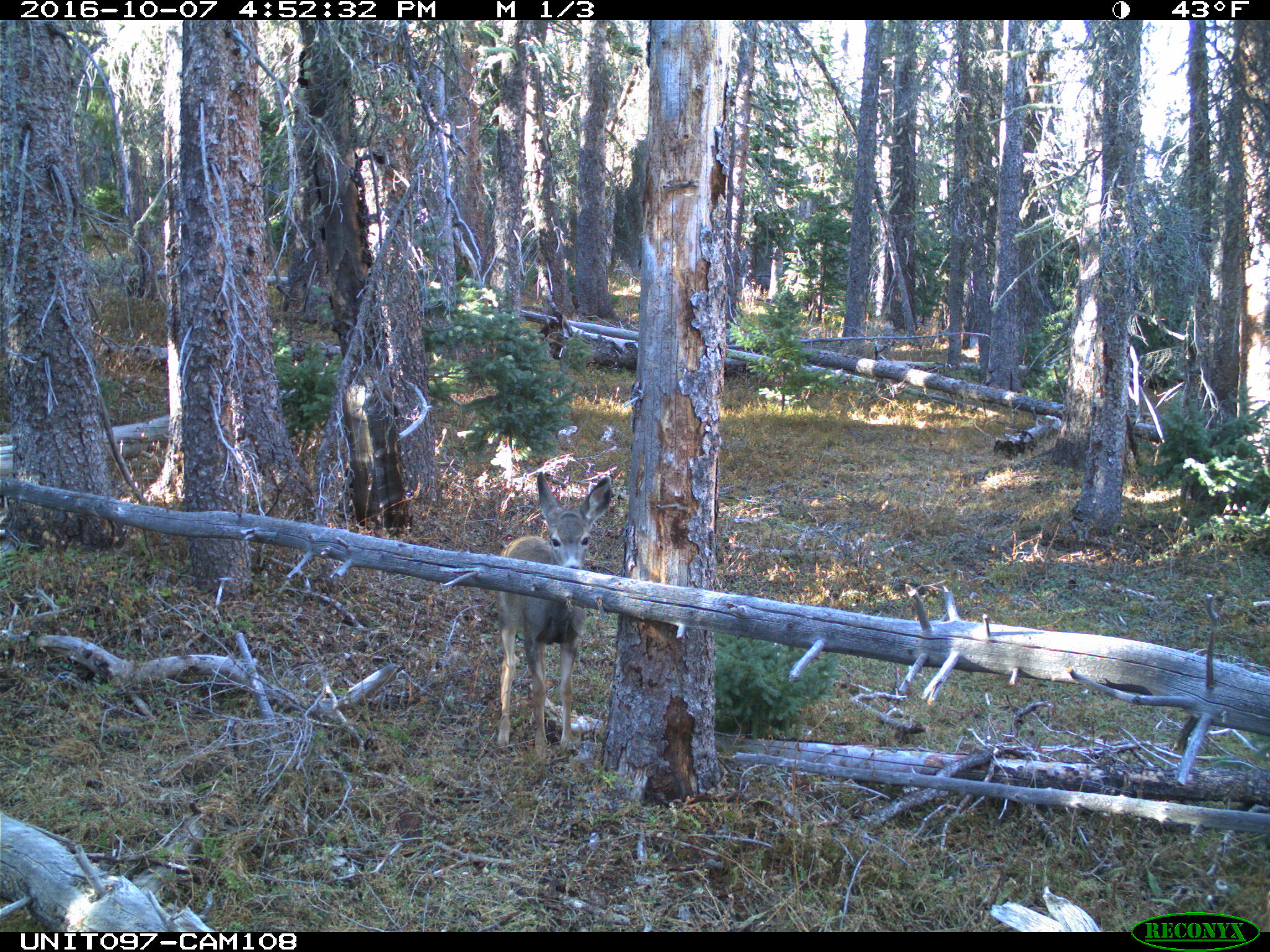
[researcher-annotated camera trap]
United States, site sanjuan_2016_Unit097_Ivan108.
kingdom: Animalia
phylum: Chordata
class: Mammalia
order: Artiodactyla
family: Cervidae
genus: Odocoileus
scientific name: Odocoileus hemionus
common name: mule deer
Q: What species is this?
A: Odocoileus hemionus (mule deer).